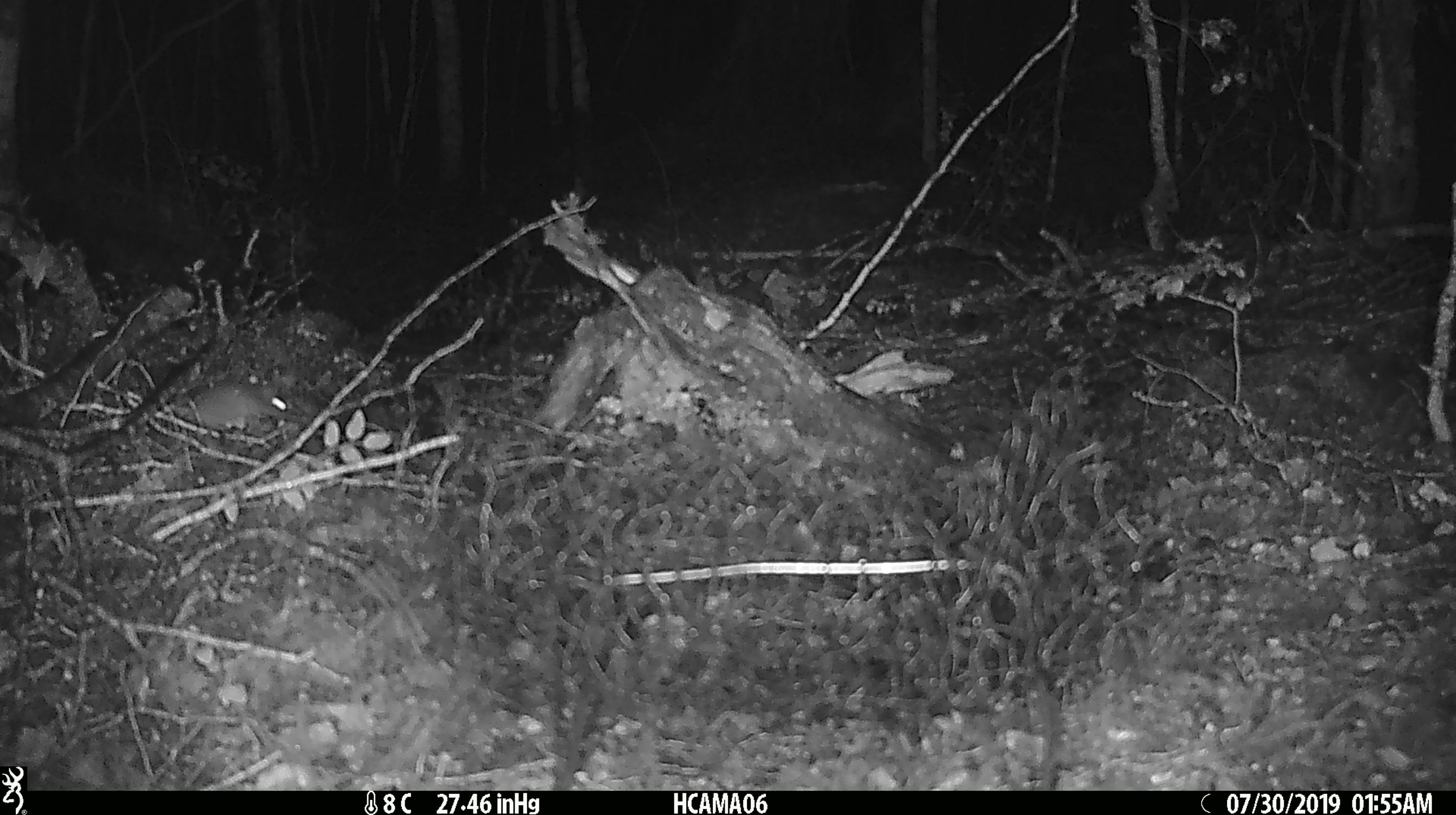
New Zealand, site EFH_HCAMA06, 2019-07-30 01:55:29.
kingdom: Animalia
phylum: Chordata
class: Mammalia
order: Rodentia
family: Muridae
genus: Mus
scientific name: Mus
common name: mouse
Mouse (Mus).